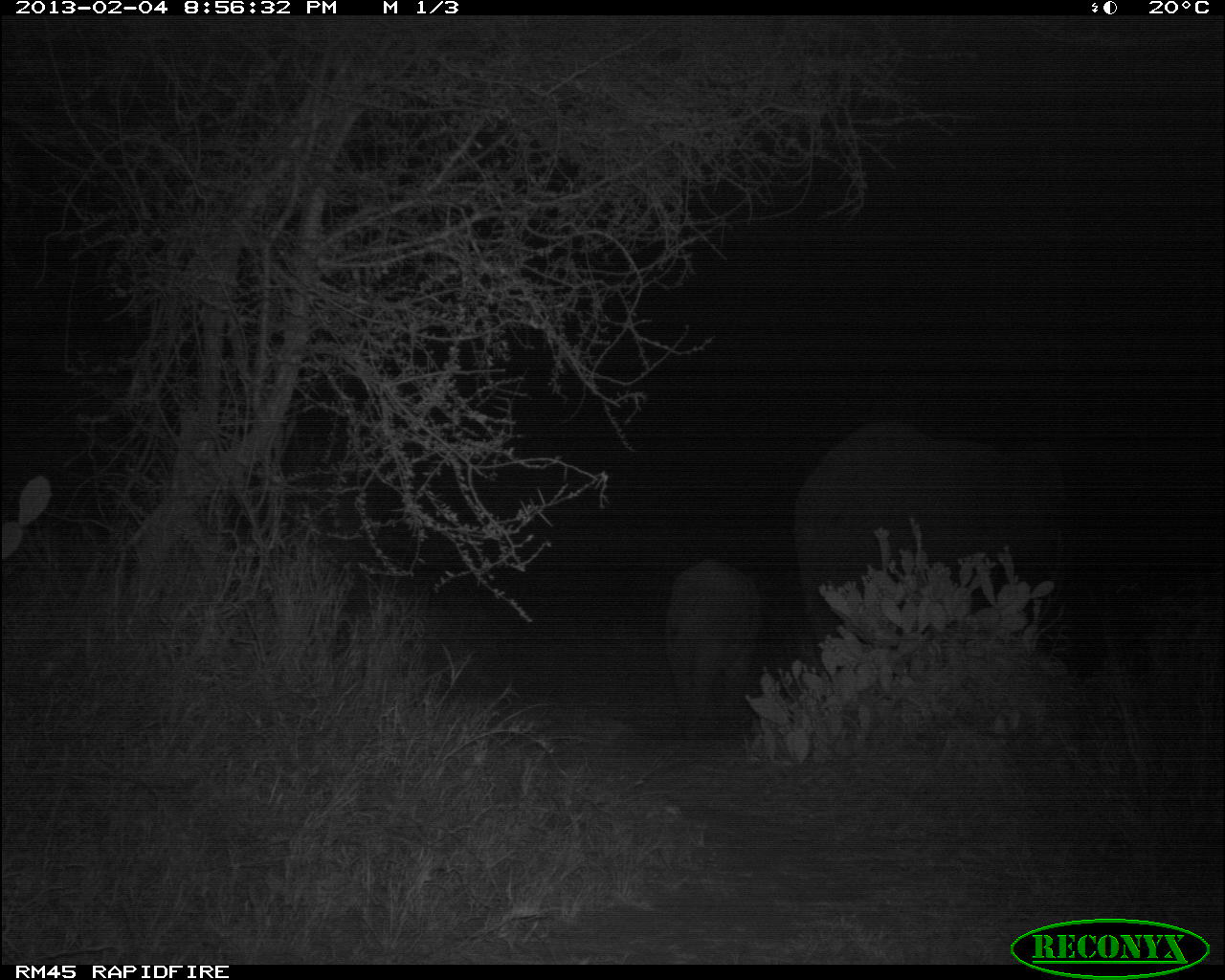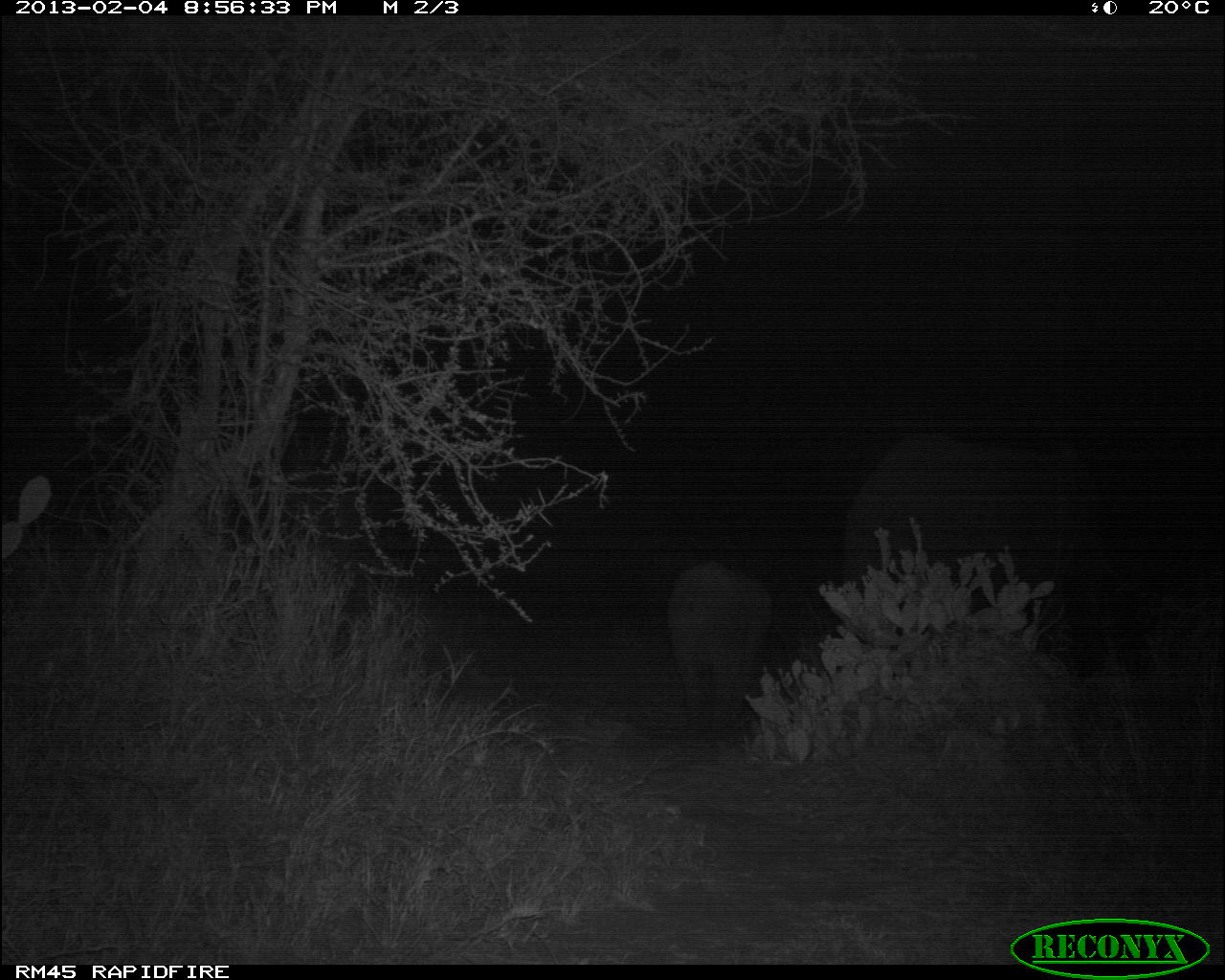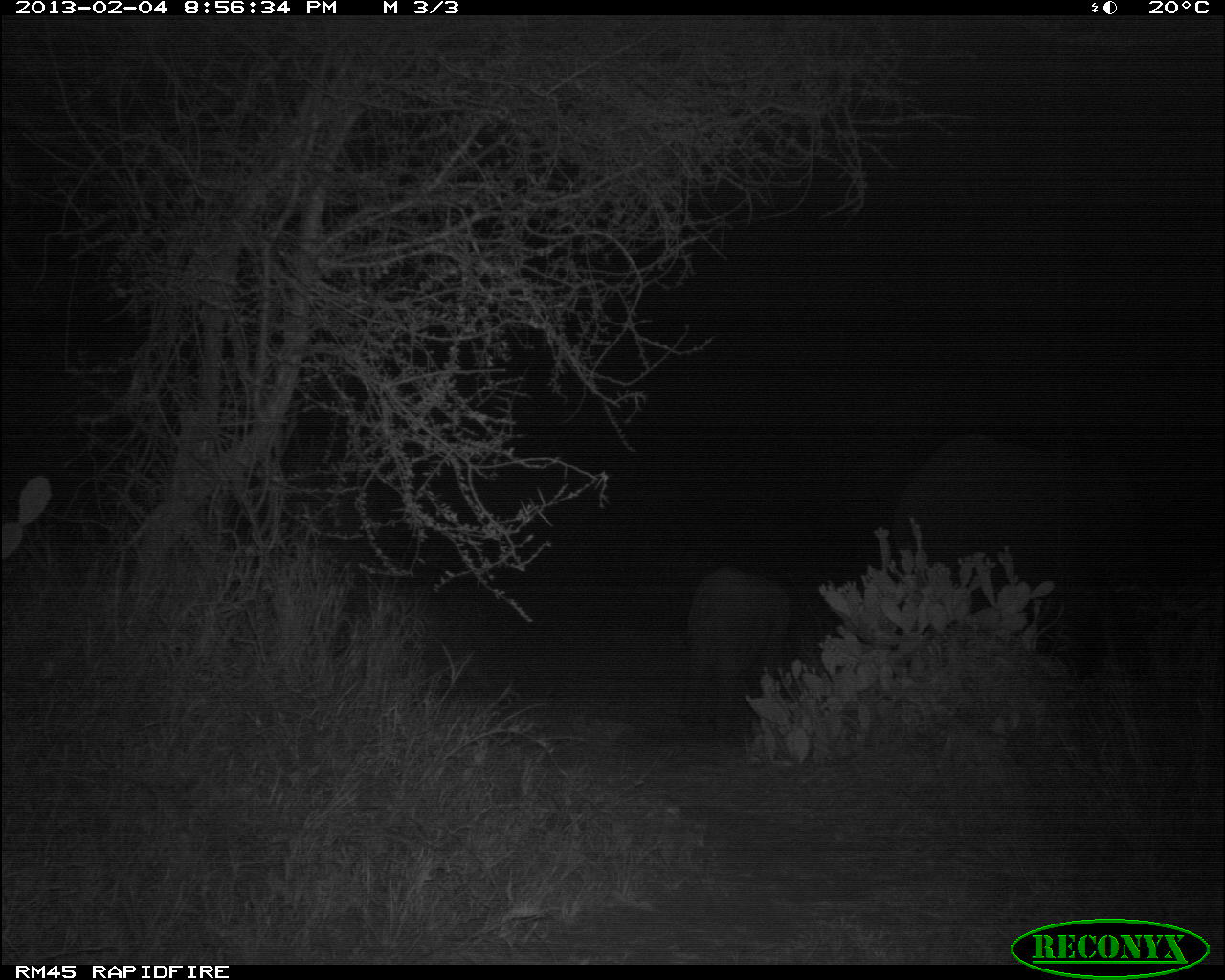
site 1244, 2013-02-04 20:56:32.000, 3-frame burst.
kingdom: Animalia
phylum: Chordata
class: Mammalia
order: Proboscidea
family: Elephantidae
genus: Loxodonta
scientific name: Loxodonta africana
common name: african bush elephant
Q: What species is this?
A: Loxodonta africana (african bush elephant).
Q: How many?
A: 2.